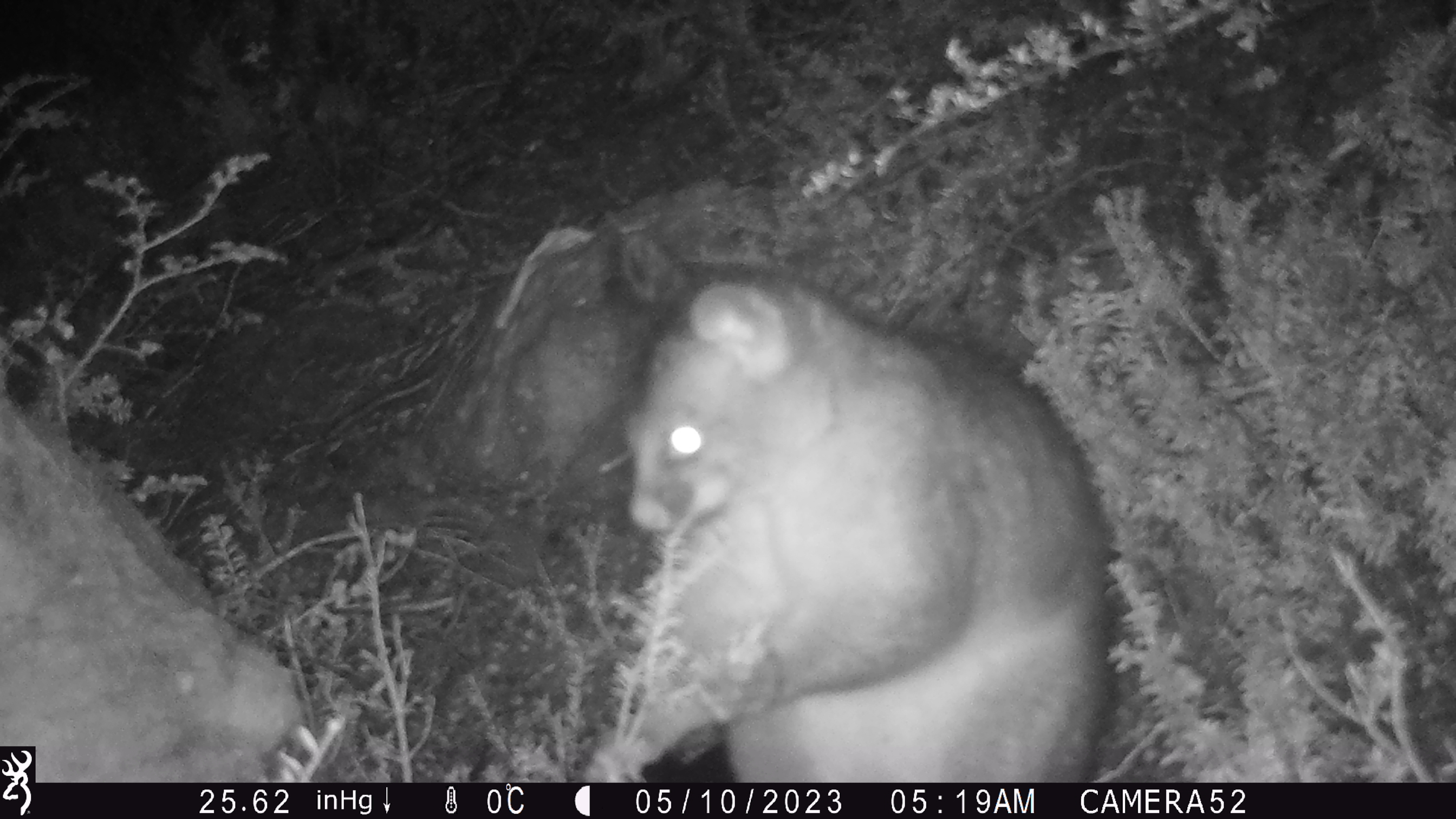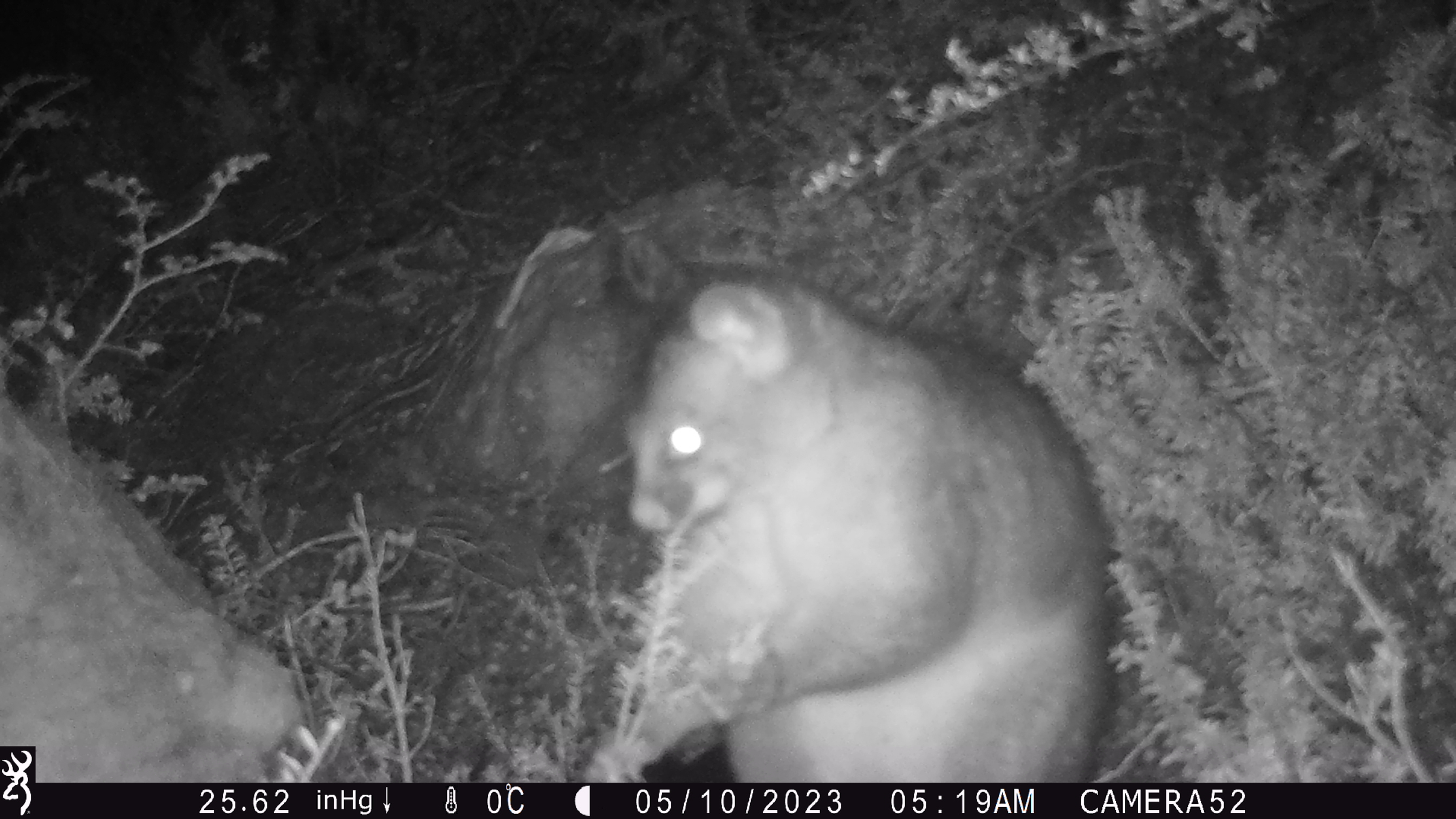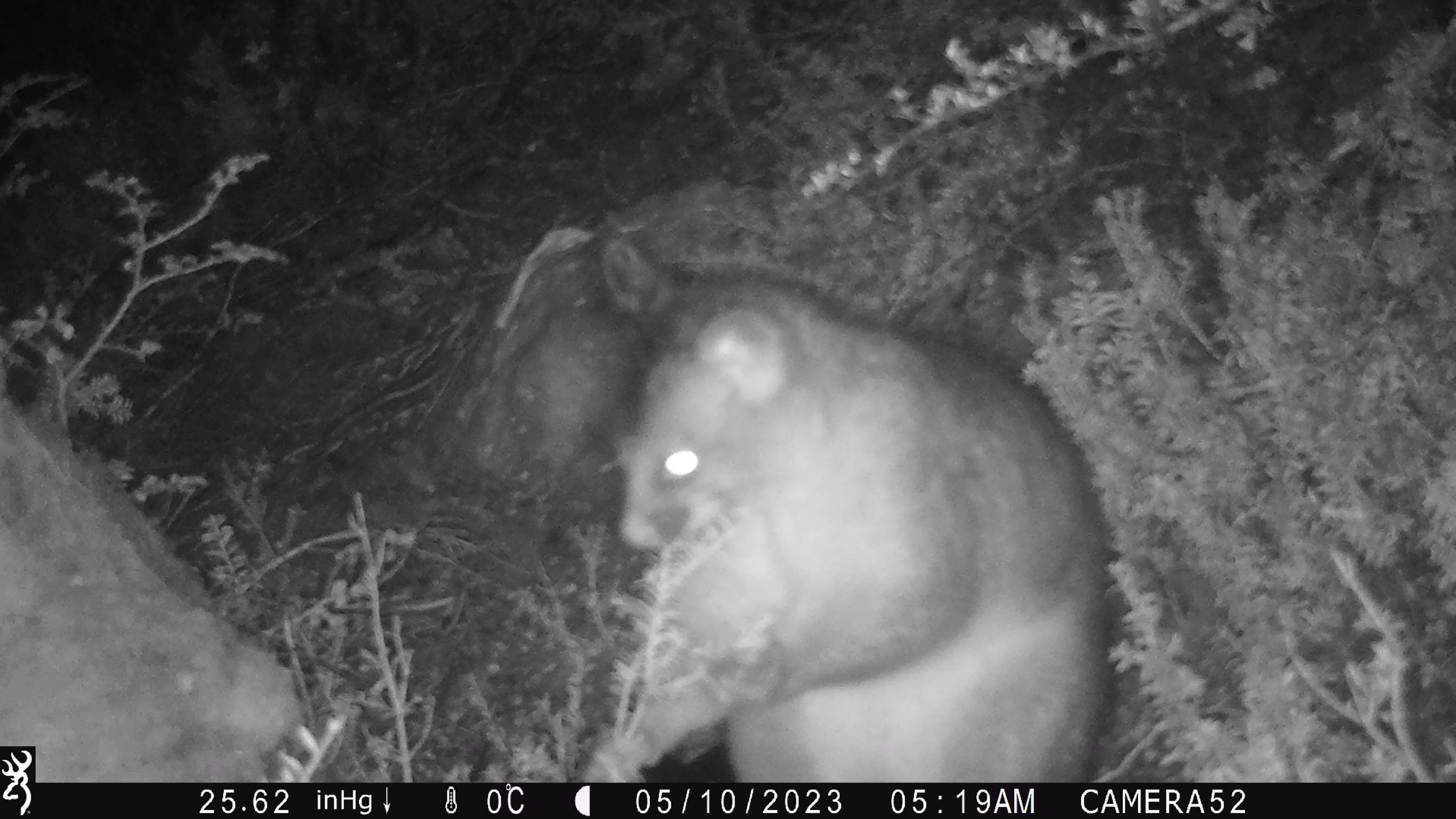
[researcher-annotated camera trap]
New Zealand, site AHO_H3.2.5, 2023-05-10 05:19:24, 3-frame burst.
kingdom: Animalia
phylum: Chordata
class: Mammalia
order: Diprotodontia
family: Phalangeridae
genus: Trichosurus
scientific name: Trichosurus vulpecula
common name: common brushtail possum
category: possum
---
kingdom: Animalia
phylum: Chordata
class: Mammalia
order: Carnivora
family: Mustelidae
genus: Mustela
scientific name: Mustela erminea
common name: stoat